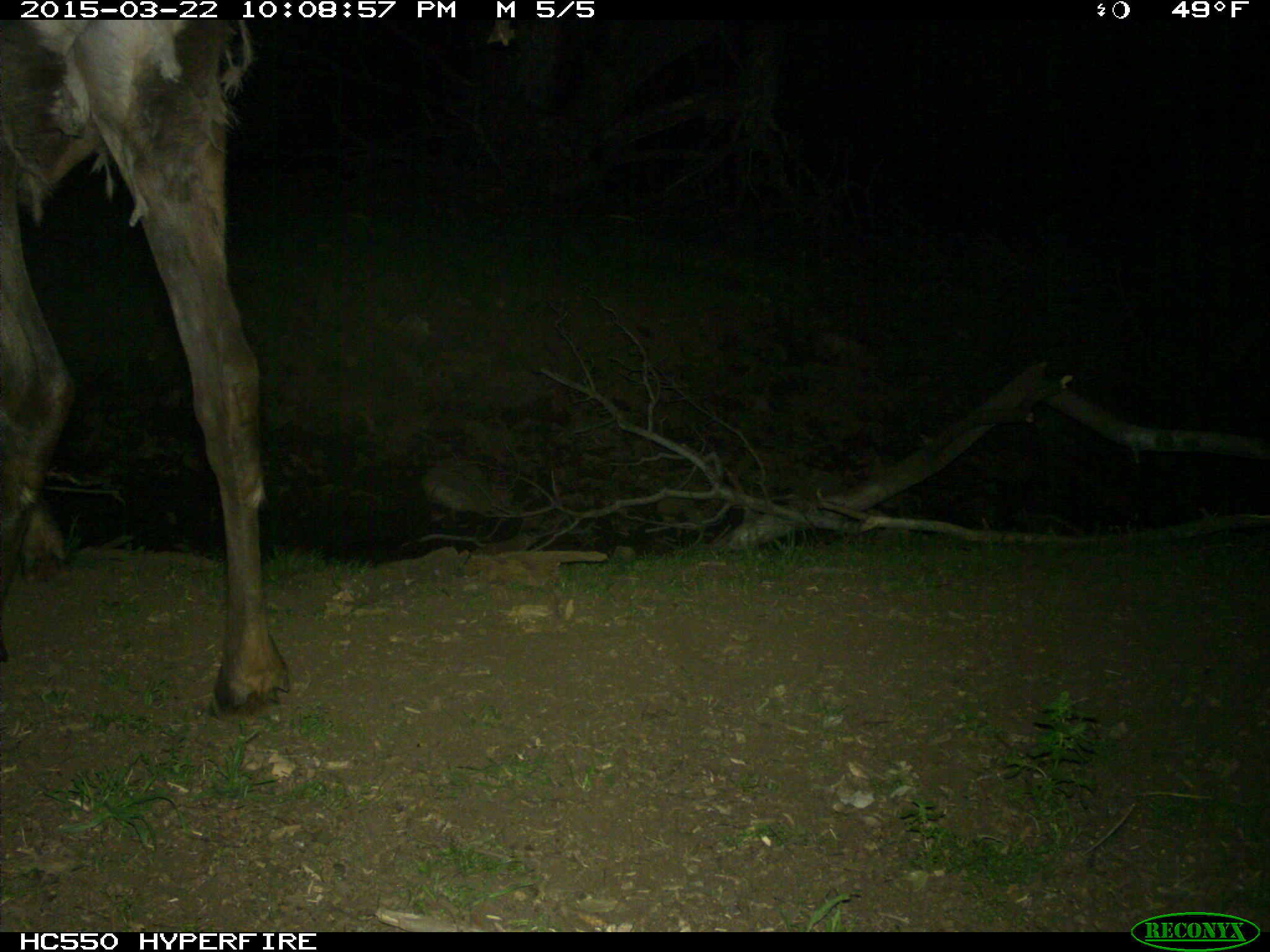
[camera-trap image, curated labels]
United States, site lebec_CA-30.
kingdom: Animalia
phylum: Chordata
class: Mammalia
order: Artiodactyla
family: Cervidae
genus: Cervus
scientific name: Cervus canadensis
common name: elk